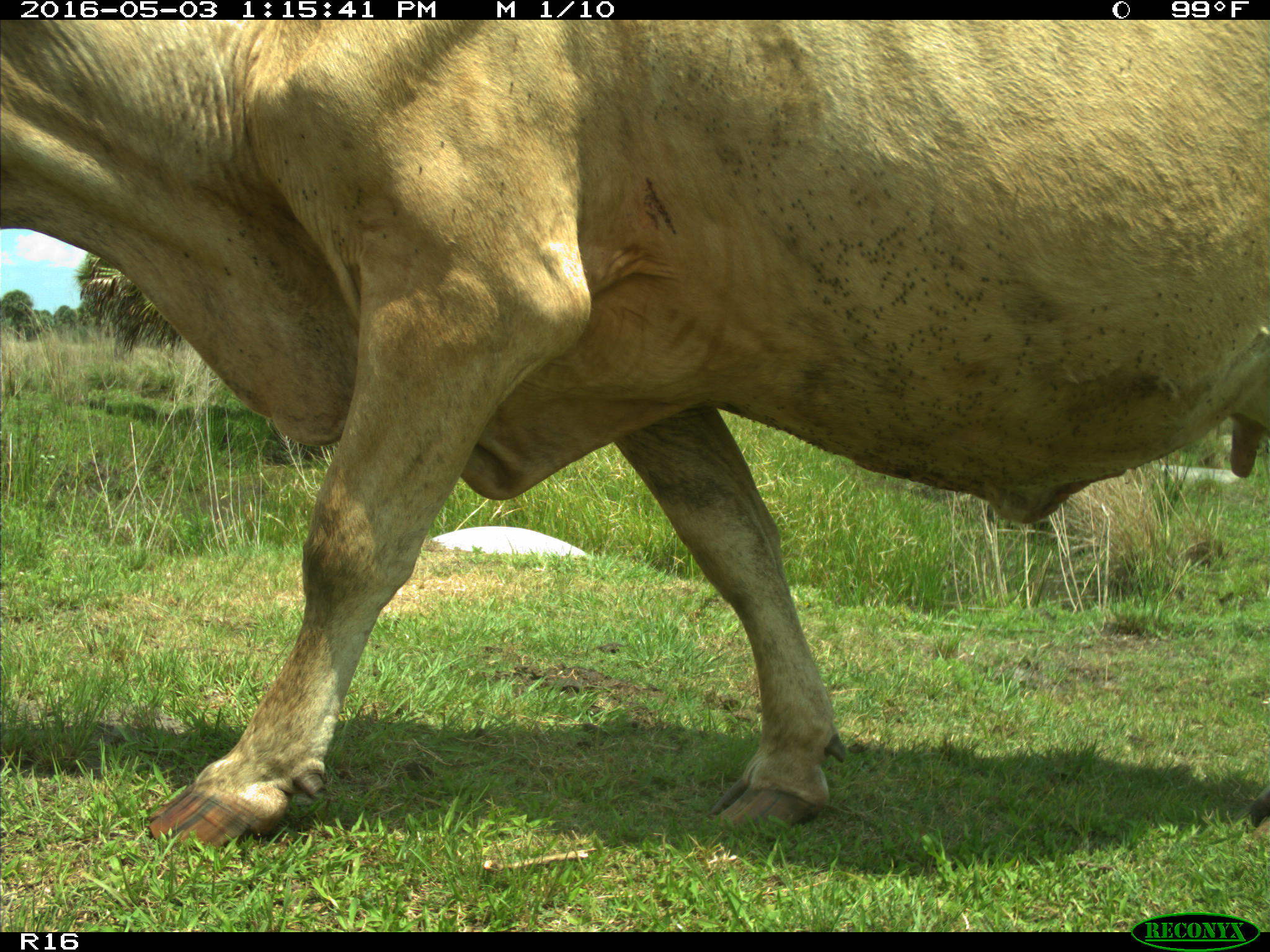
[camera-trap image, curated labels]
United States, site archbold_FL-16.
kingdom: Animalia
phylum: Chordata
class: Mammalia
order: Artiodactyla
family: Bovidae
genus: Bos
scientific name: Bos taurus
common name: domestic cow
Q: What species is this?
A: Bos taurus (domestic cow).